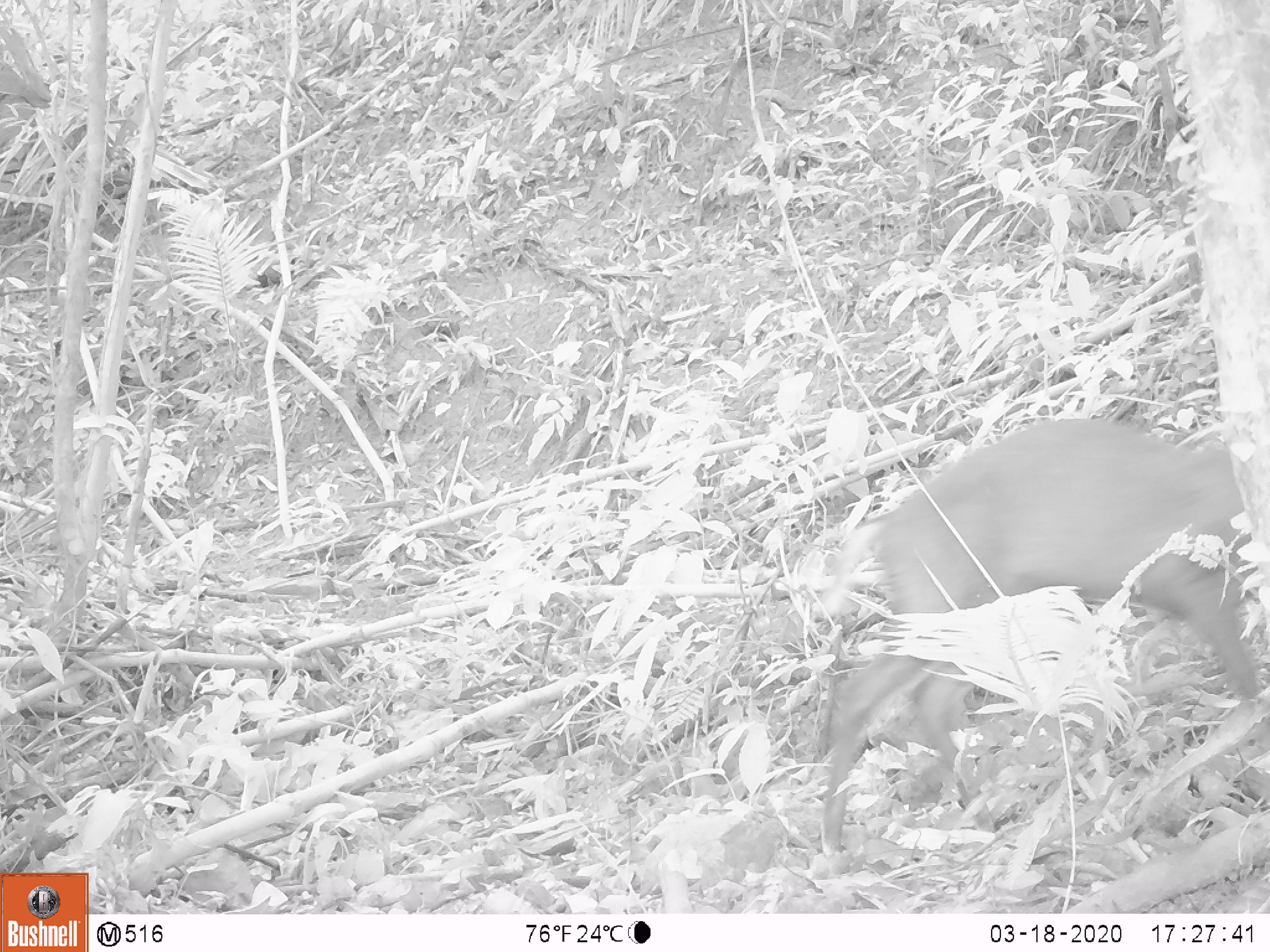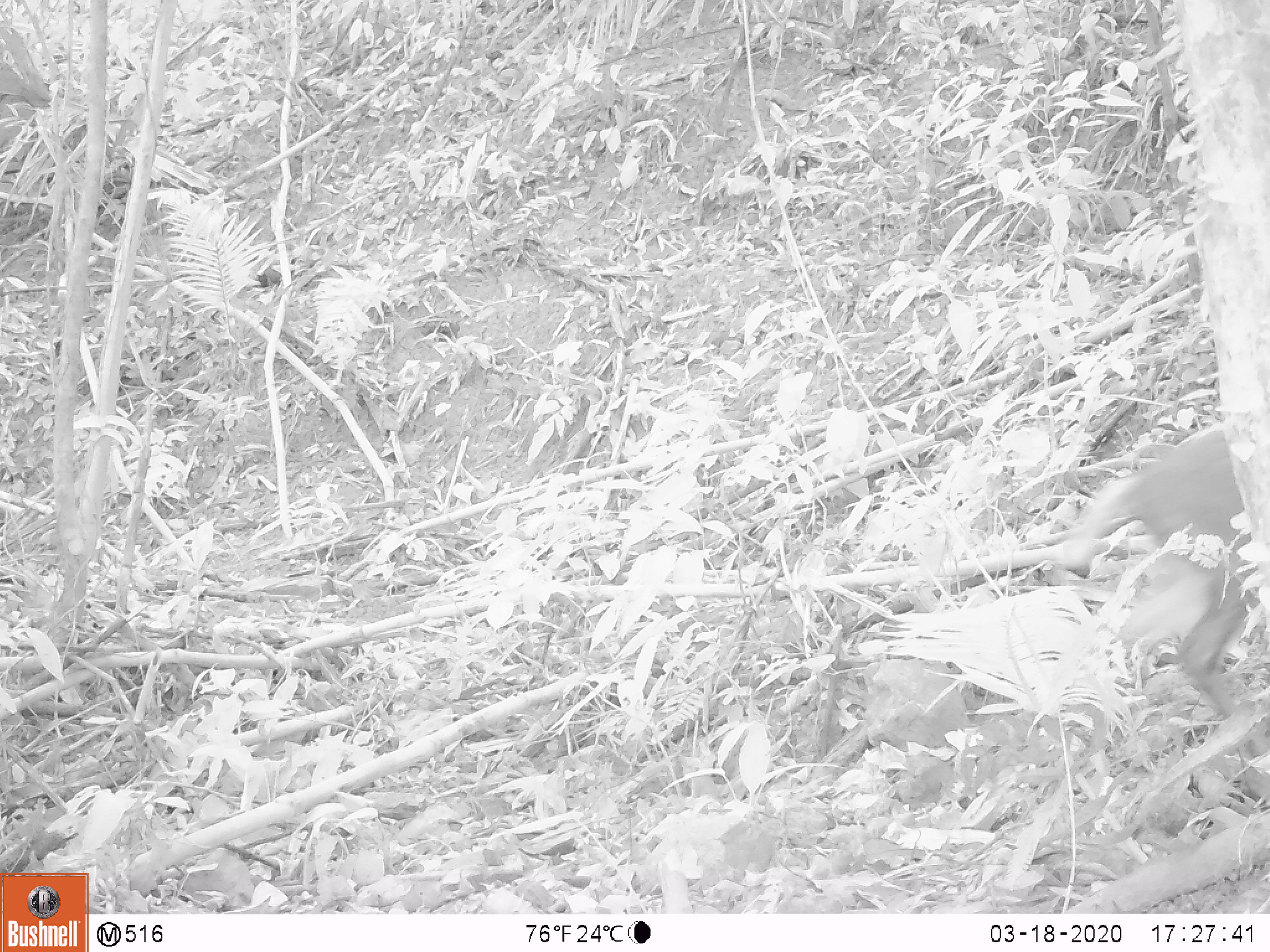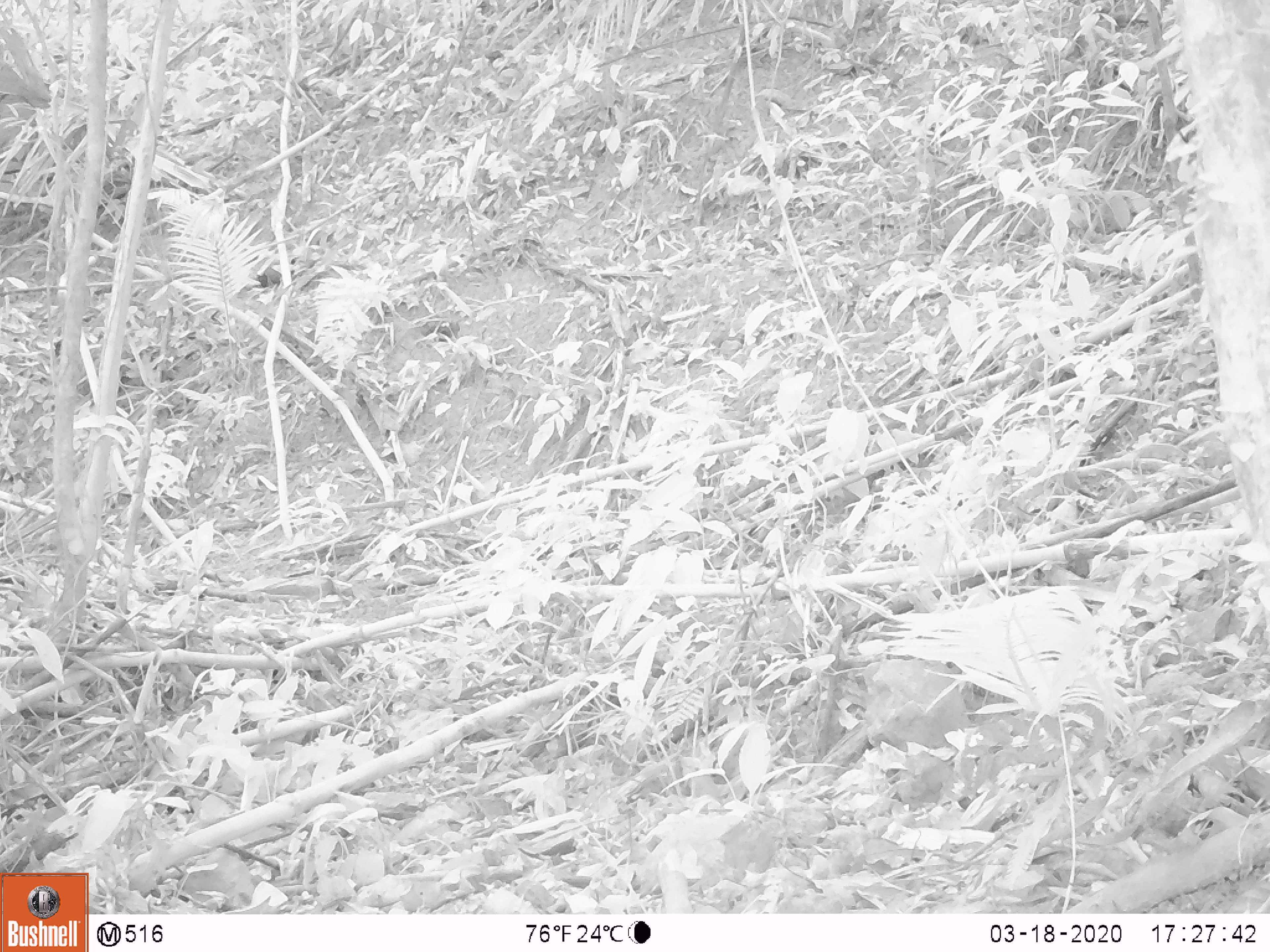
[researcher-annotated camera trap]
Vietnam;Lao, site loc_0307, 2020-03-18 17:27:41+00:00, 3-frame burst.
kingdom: Animalia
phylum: Chordata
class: Mammalia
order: Artiodactyla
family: Cervidae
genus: Muntiacus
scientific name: Muntiacus rooseveltorum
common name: roosevelt's muntjac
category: roosevelts muntjac group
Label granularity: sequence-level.